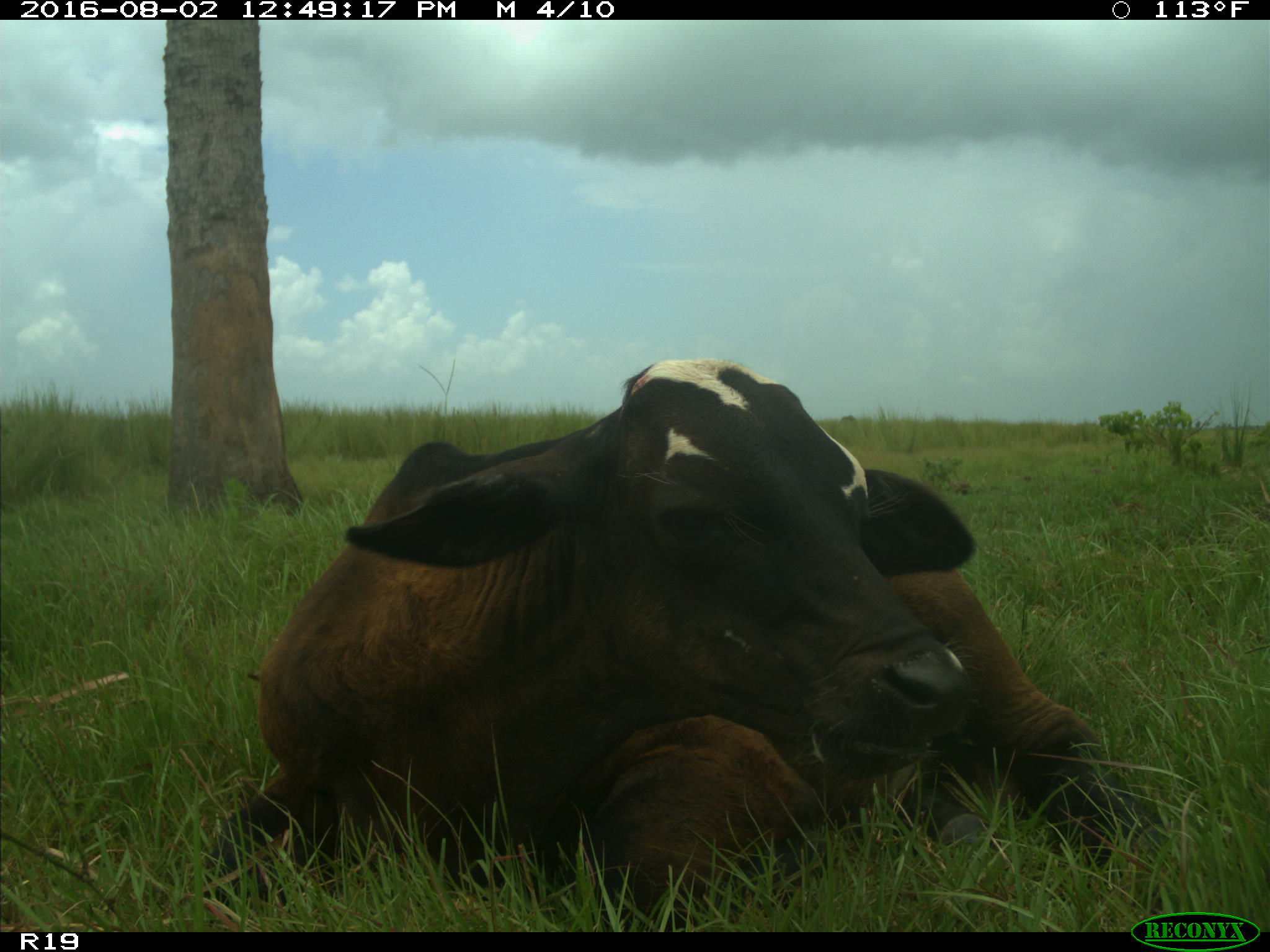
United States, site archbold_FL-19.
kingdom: Animalia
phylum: Chordata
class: Mammalia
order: Artiodactyla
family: Bovidae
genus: Bos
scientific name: Bos taurus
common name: domestic cow